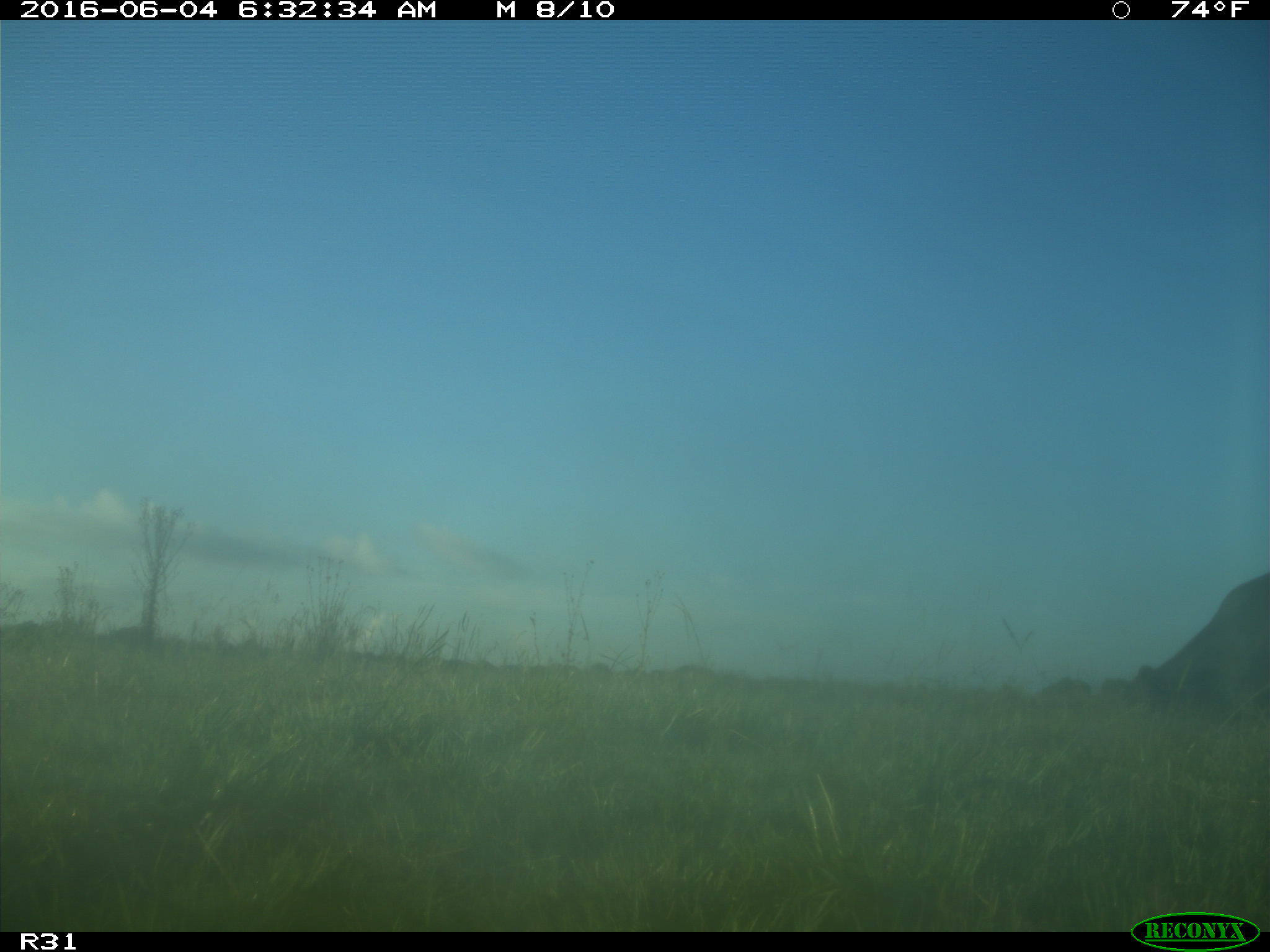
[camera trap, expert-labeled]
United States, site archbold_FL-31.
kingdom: Animalia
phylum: Chordata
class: Mammalia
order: Artiodactyla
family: Bovidae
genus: Bos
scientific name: Bos taurus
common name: domestic cow